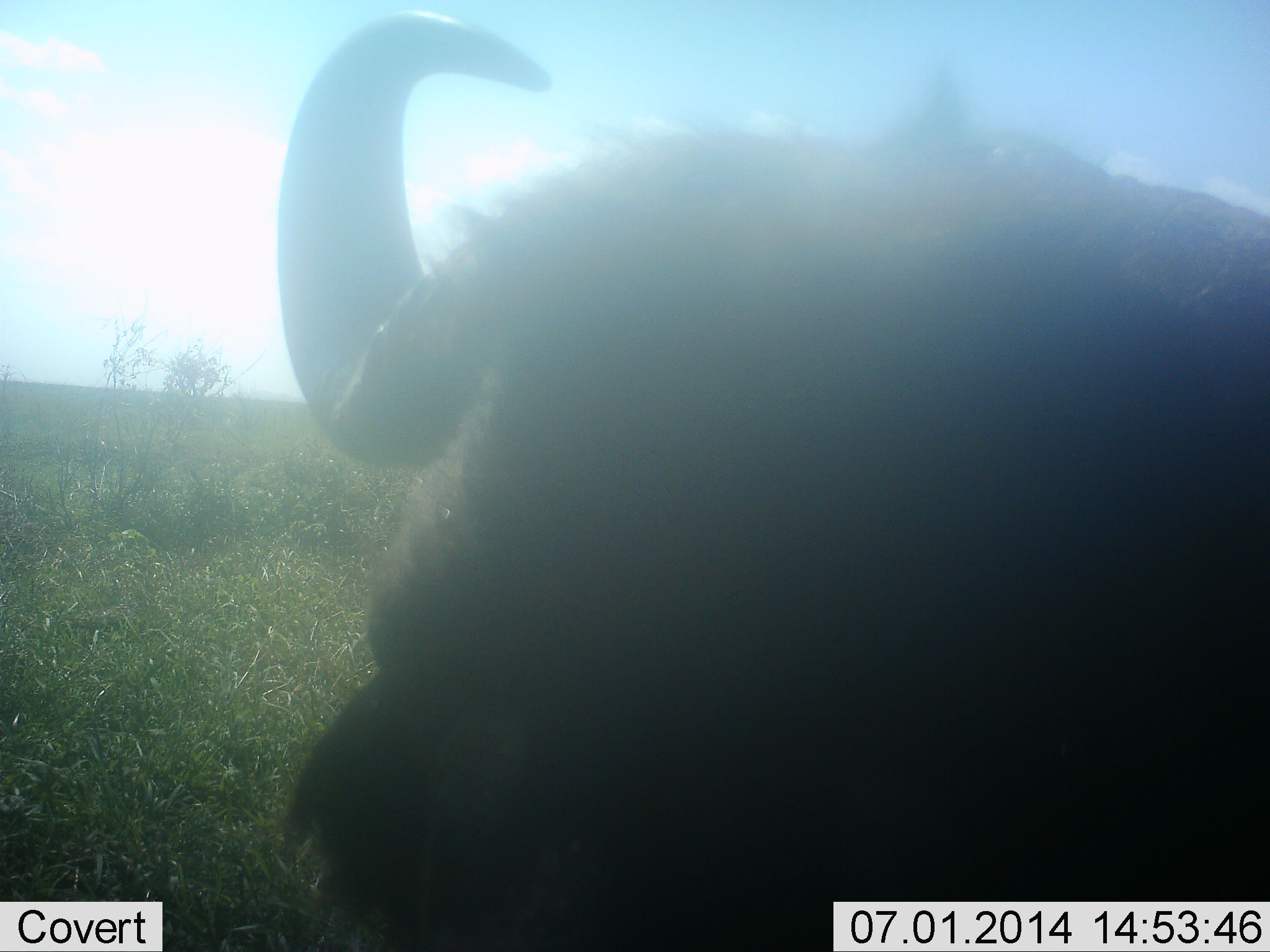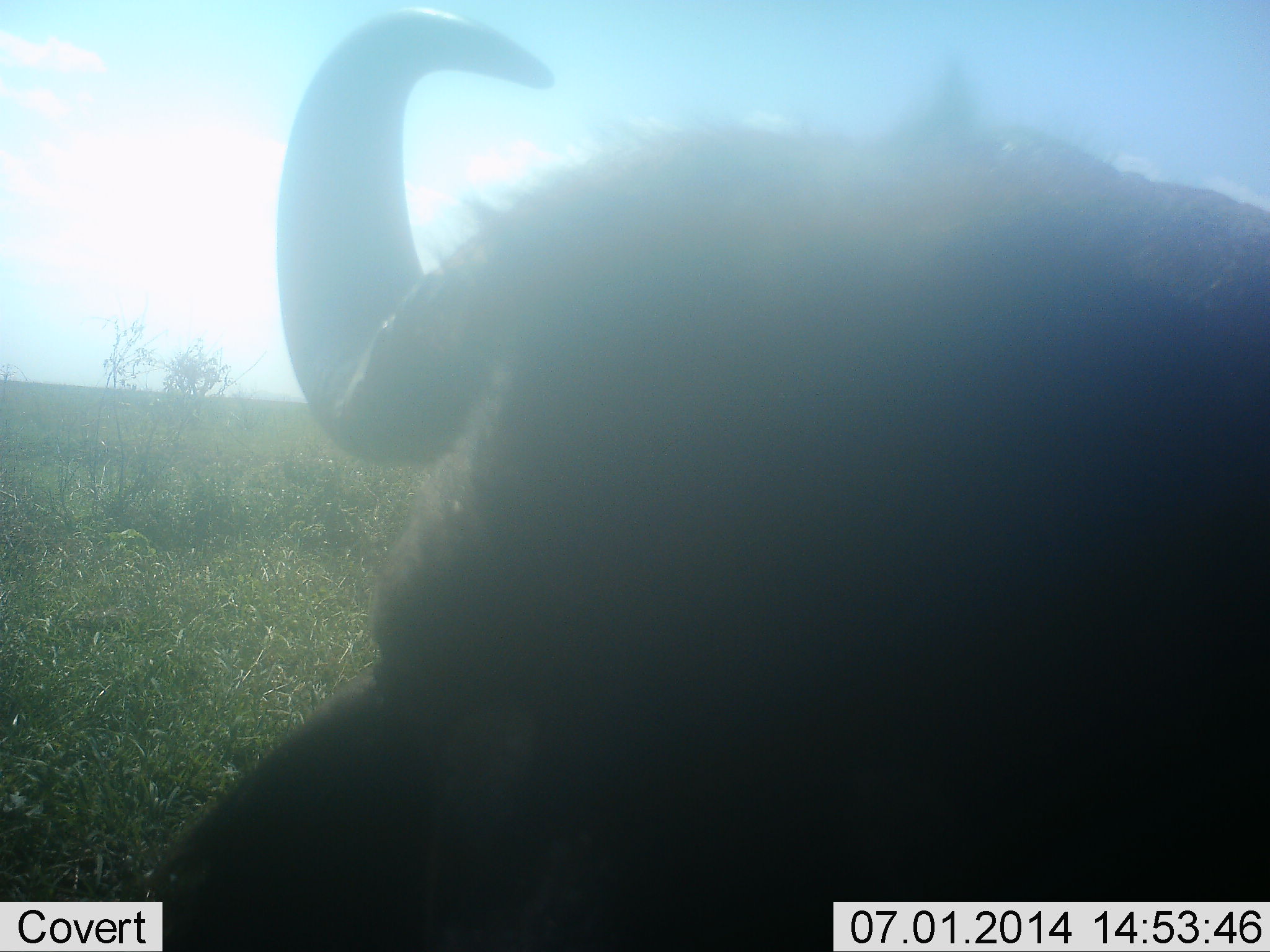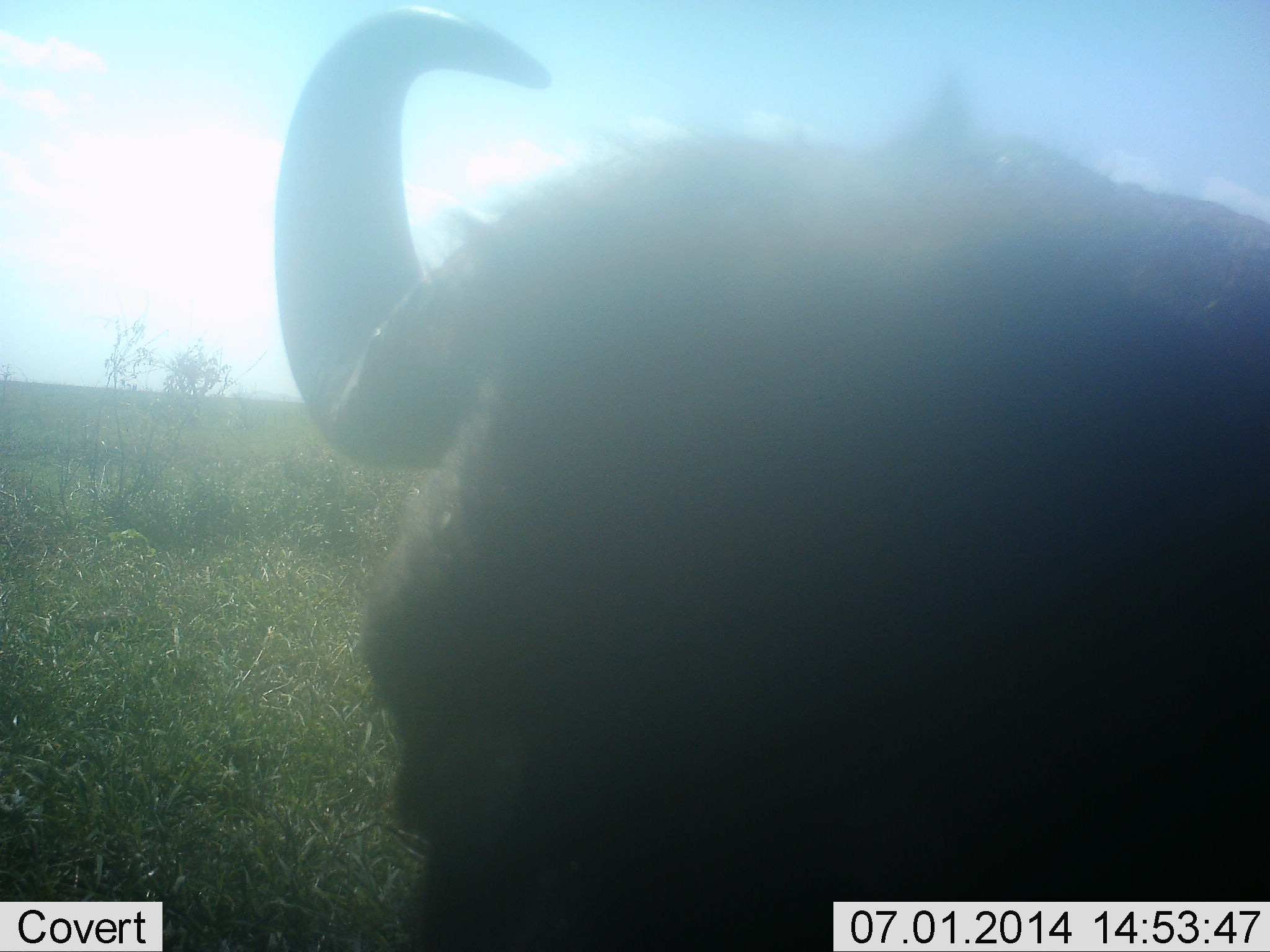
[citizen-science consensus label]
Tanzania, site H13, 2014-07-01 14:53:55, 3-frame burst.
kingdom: Animalia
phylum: Chordata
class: Mammalia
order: Artiodactyla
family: Bovidae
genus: Connochaetes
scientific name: Connochaetes taurinus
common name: blue wildebeest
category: wildebeest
Wildebeest (blue wildebeest) (Connochaetes taurinus), count 1. Behavior (volunteer vote fractions): standing 60%, resting 30%, moving 0%, interacting 0%. Young present (vote fraction): 0%. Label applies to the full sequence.